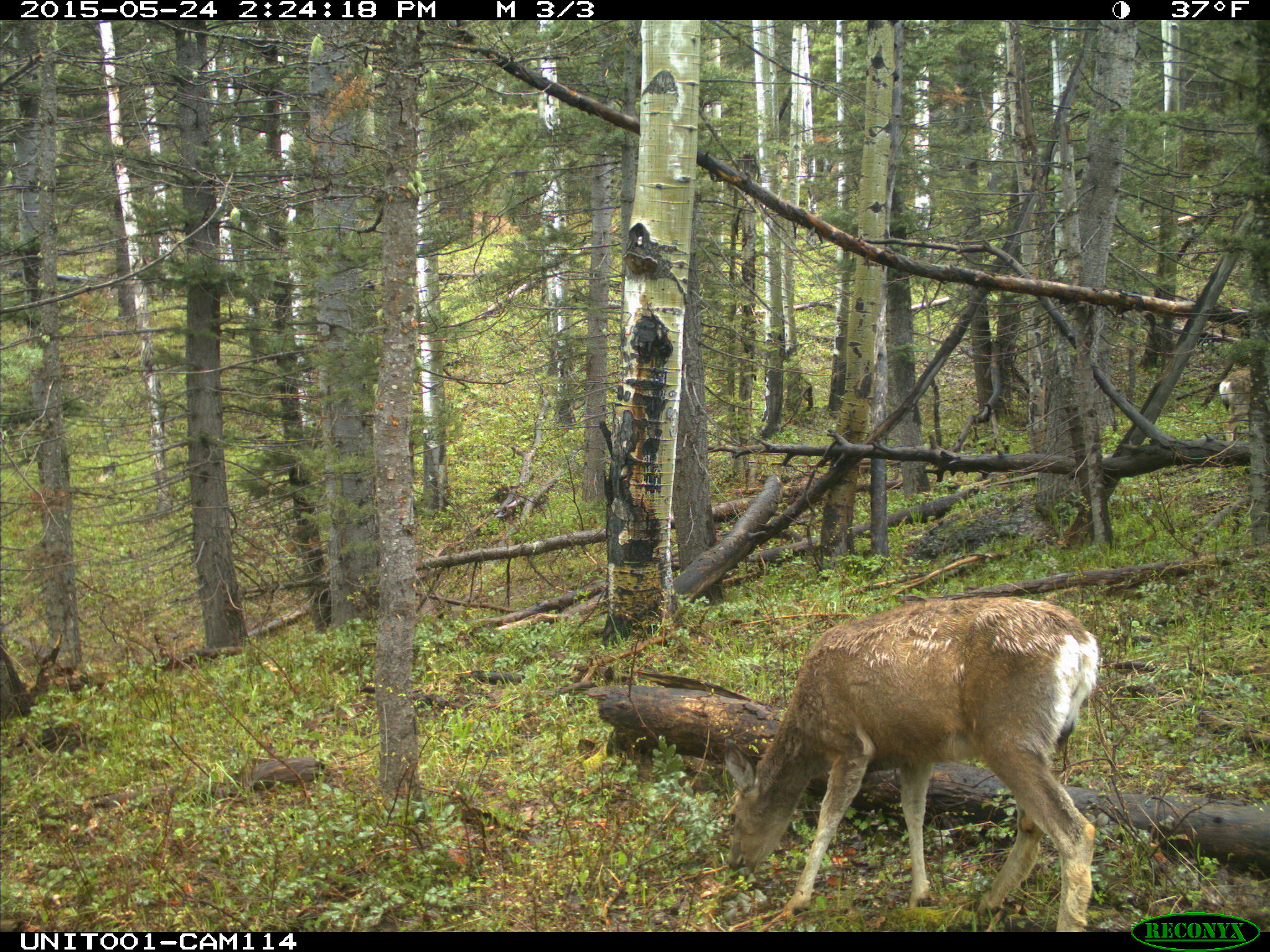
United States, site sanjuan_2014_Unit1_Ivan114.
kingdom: Animalia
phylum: Chordata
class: Mammalia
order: Artiodactyla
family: Cervidae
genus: Odocoileus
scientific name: Odocoileus hemionus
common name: mule deer